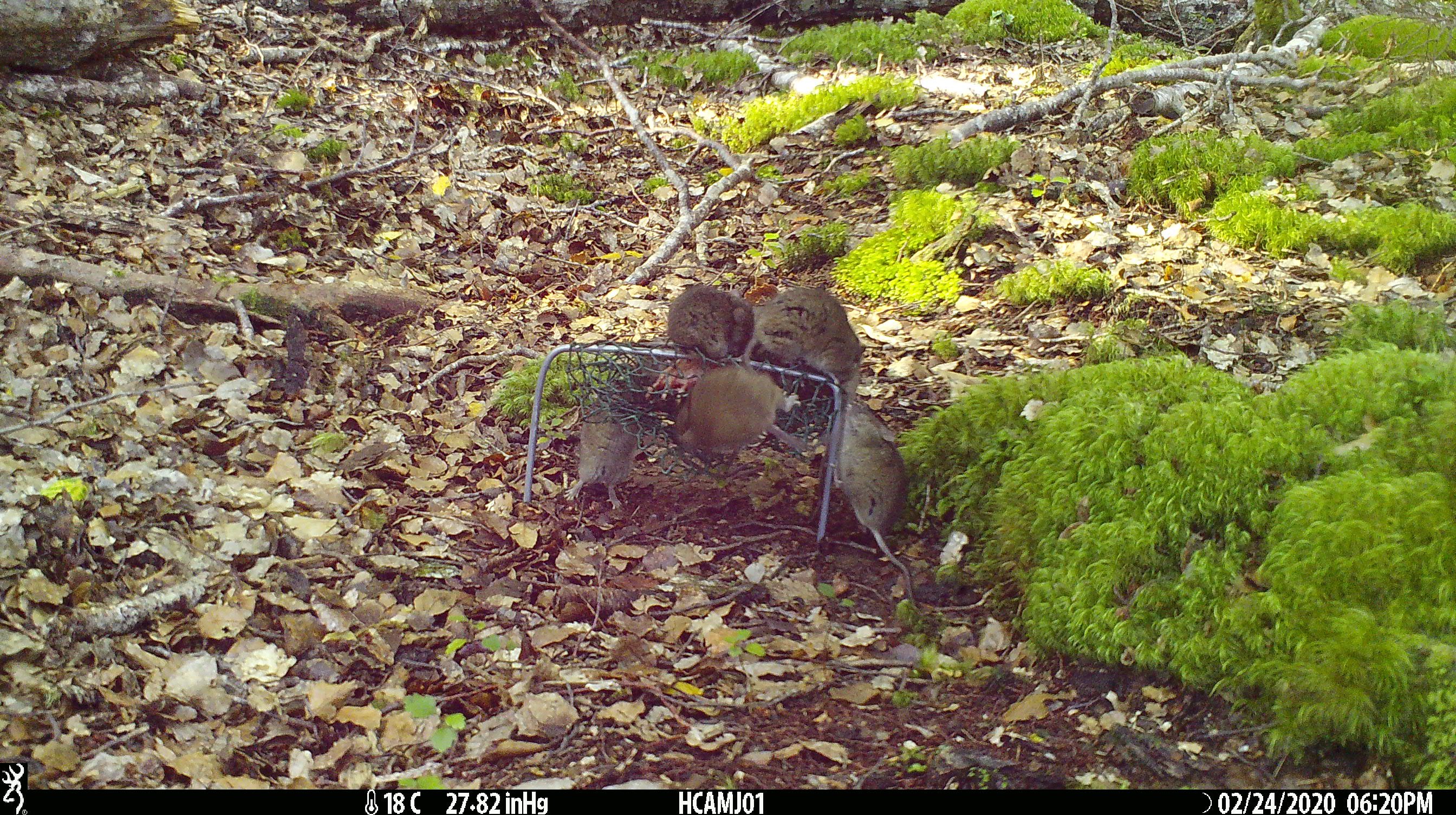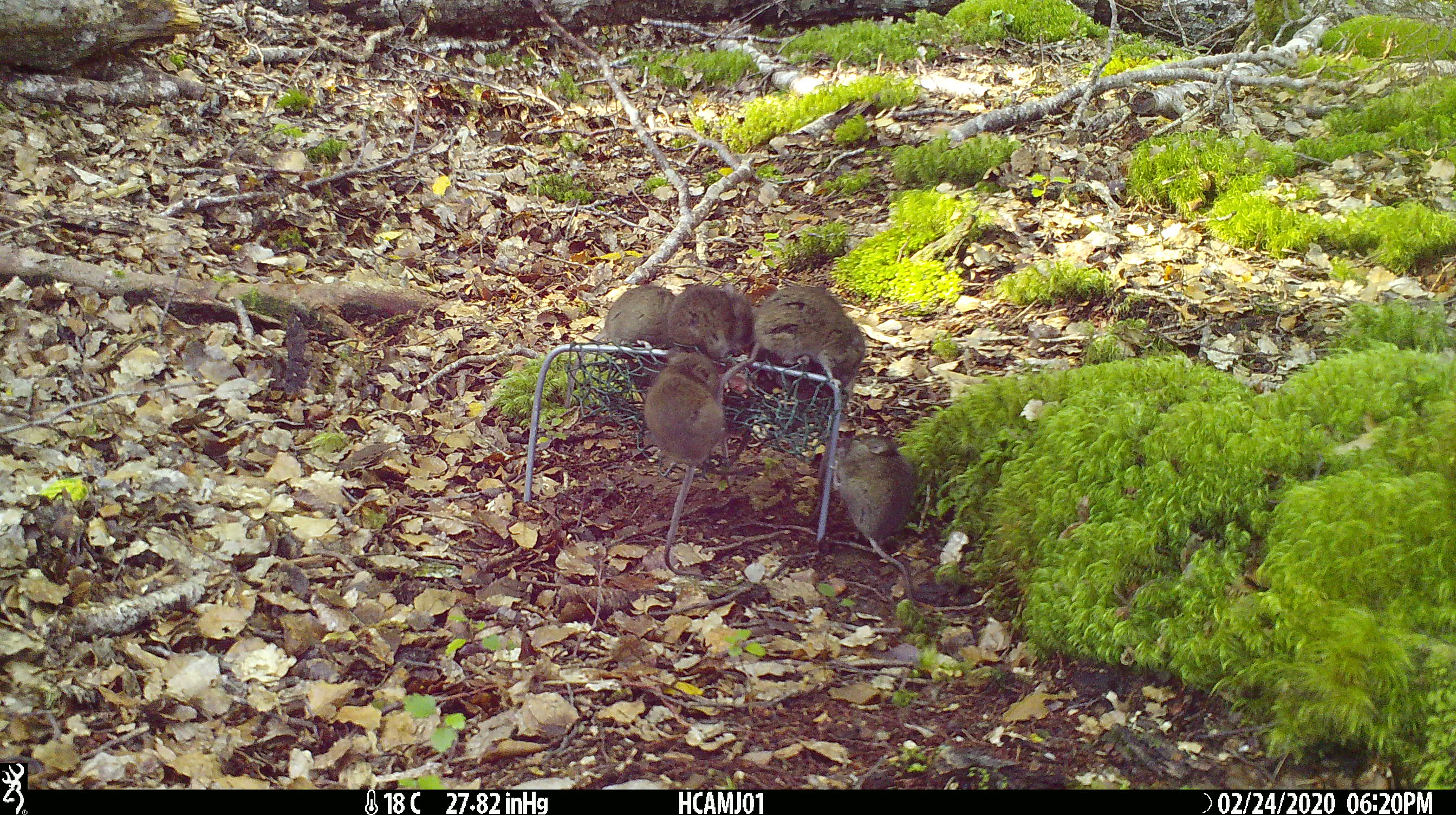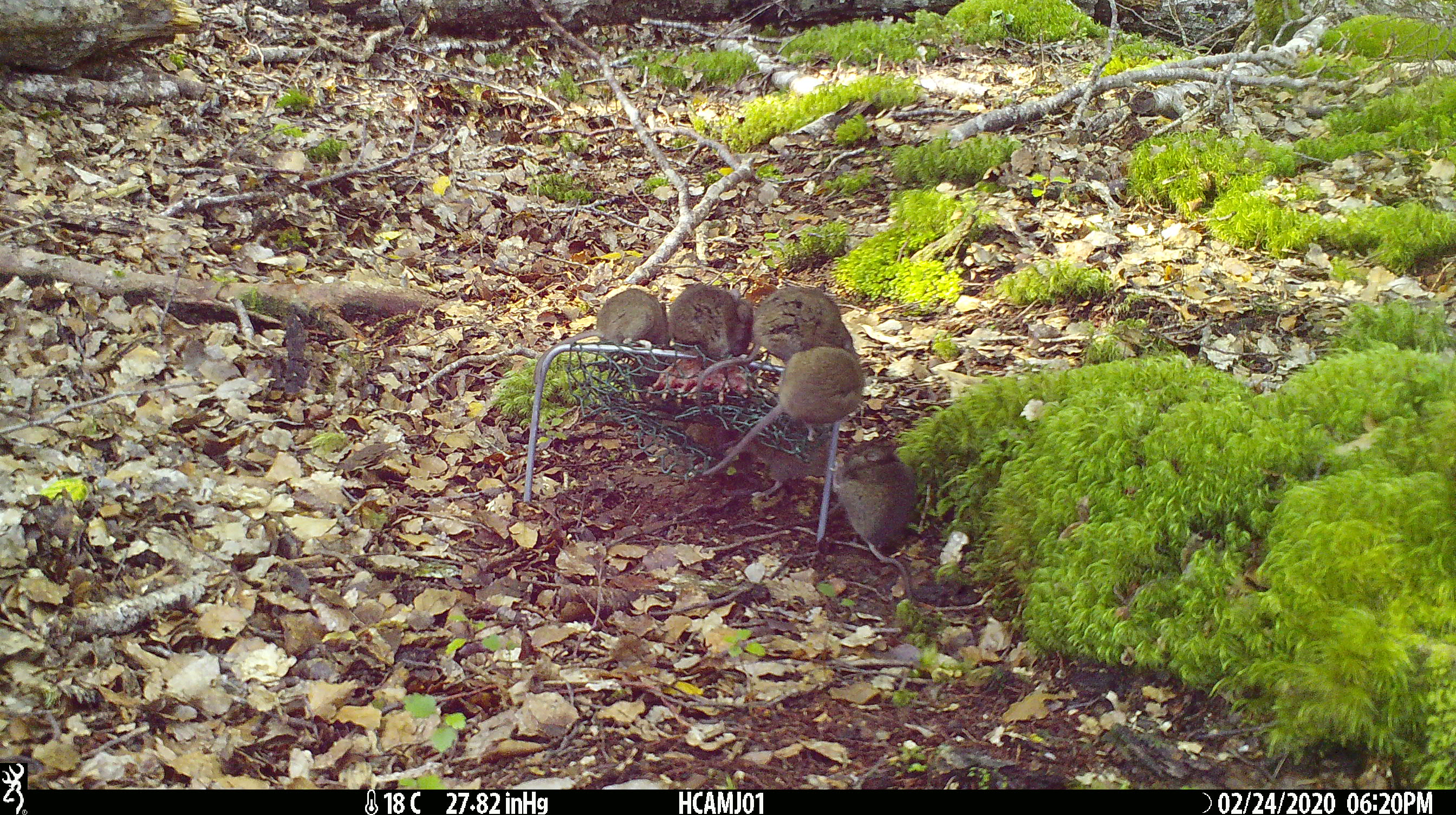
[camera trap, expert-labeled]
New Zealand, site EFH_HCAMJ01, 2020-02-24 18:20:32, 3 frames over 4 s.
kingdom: Animalia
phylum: Chordata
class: Mammalia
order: Rodentia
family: Muridae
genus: Mus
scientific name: Mus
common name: mouse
Mouse (Mus).